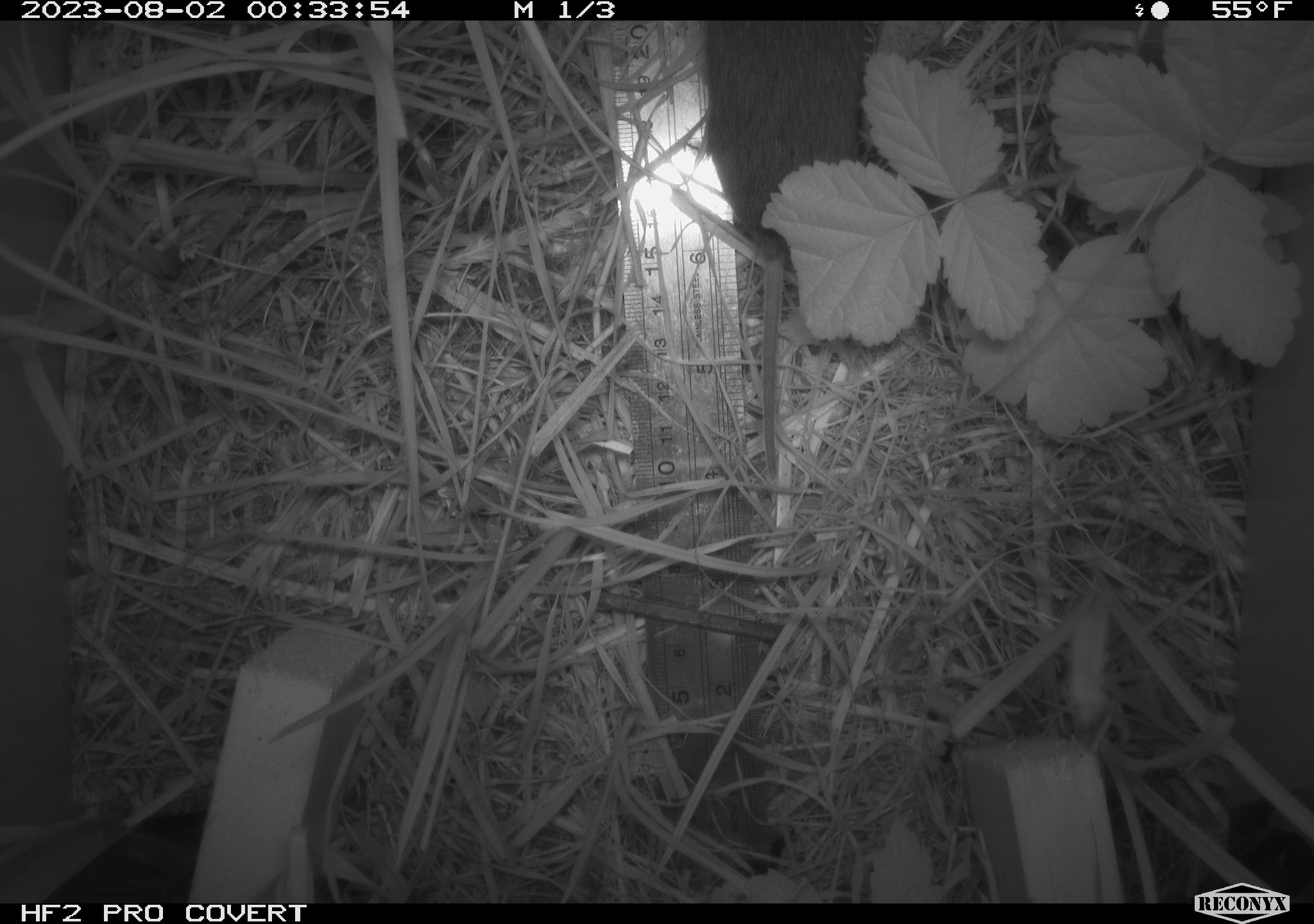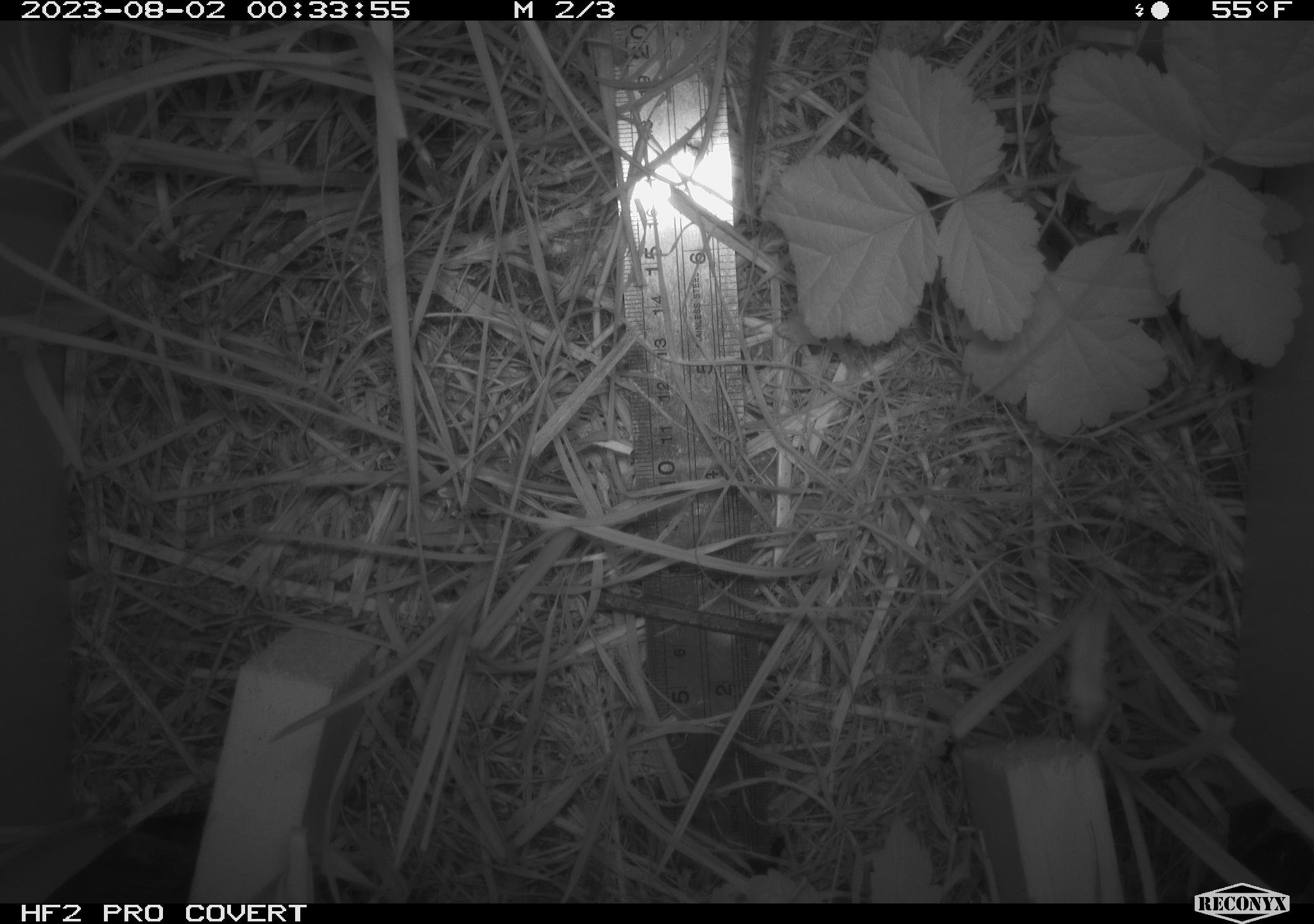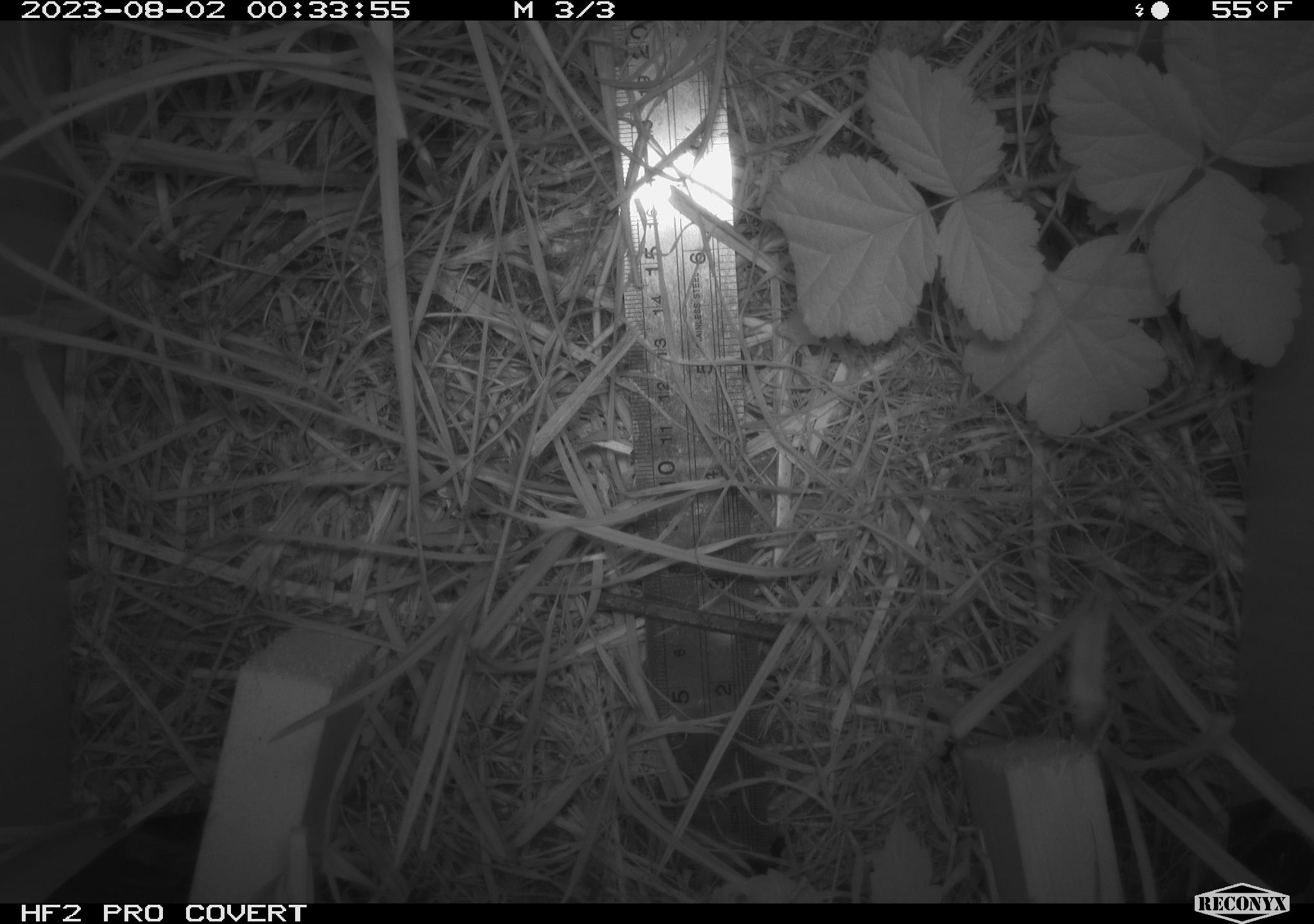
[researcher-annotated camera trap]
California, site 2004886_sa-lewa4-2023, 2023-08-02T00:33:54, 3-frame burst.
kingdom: Animalia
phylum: Chordata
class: Mammalia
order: Rodentia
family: Cricetidae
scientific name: Arvicolinae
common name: voles, lemmings, and muskrats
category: arvicolinae subfamily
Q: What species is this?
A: Arvicolinae subfamily (voles, lemmings, and muskrats) (Arvicolinae).